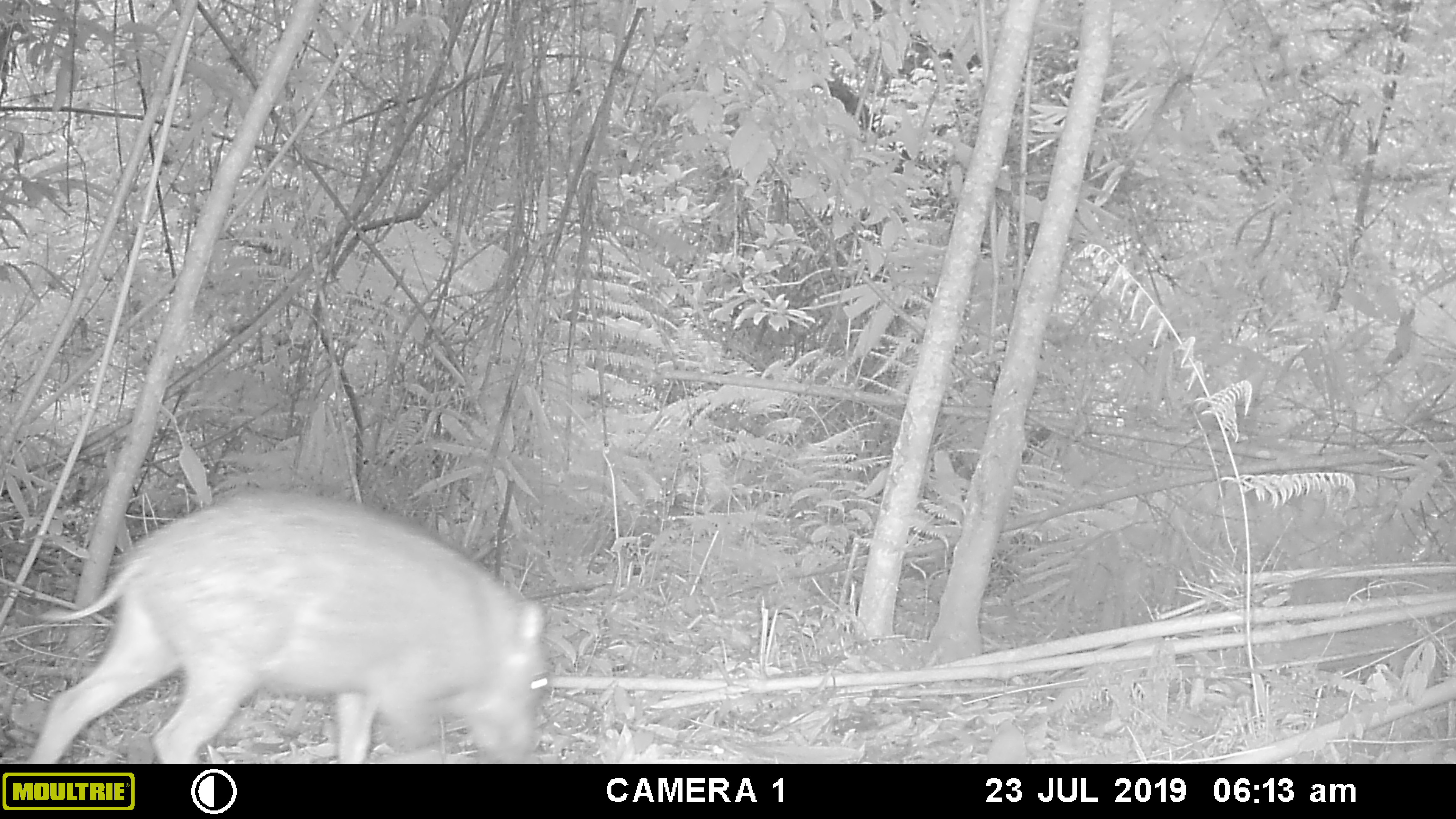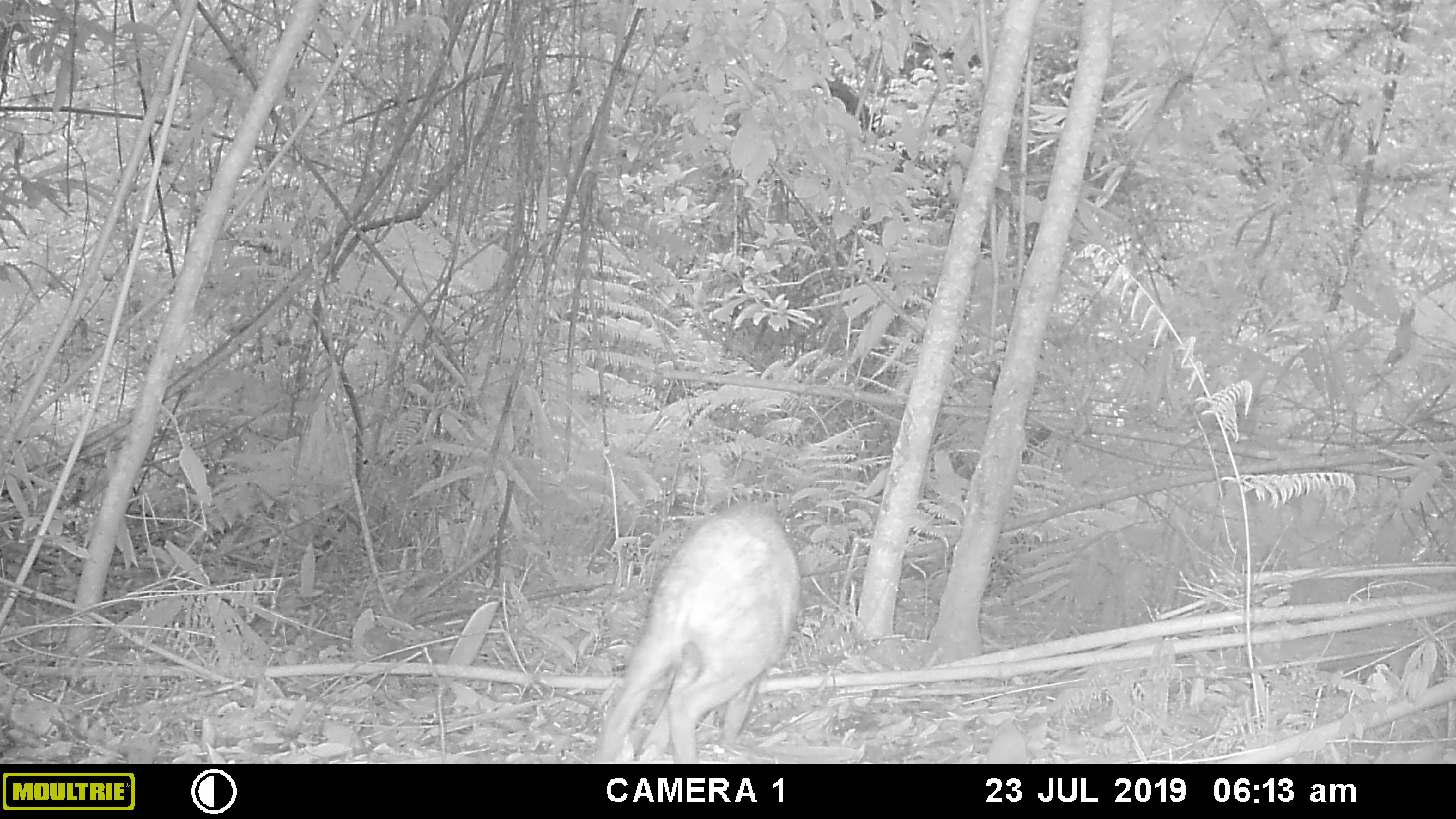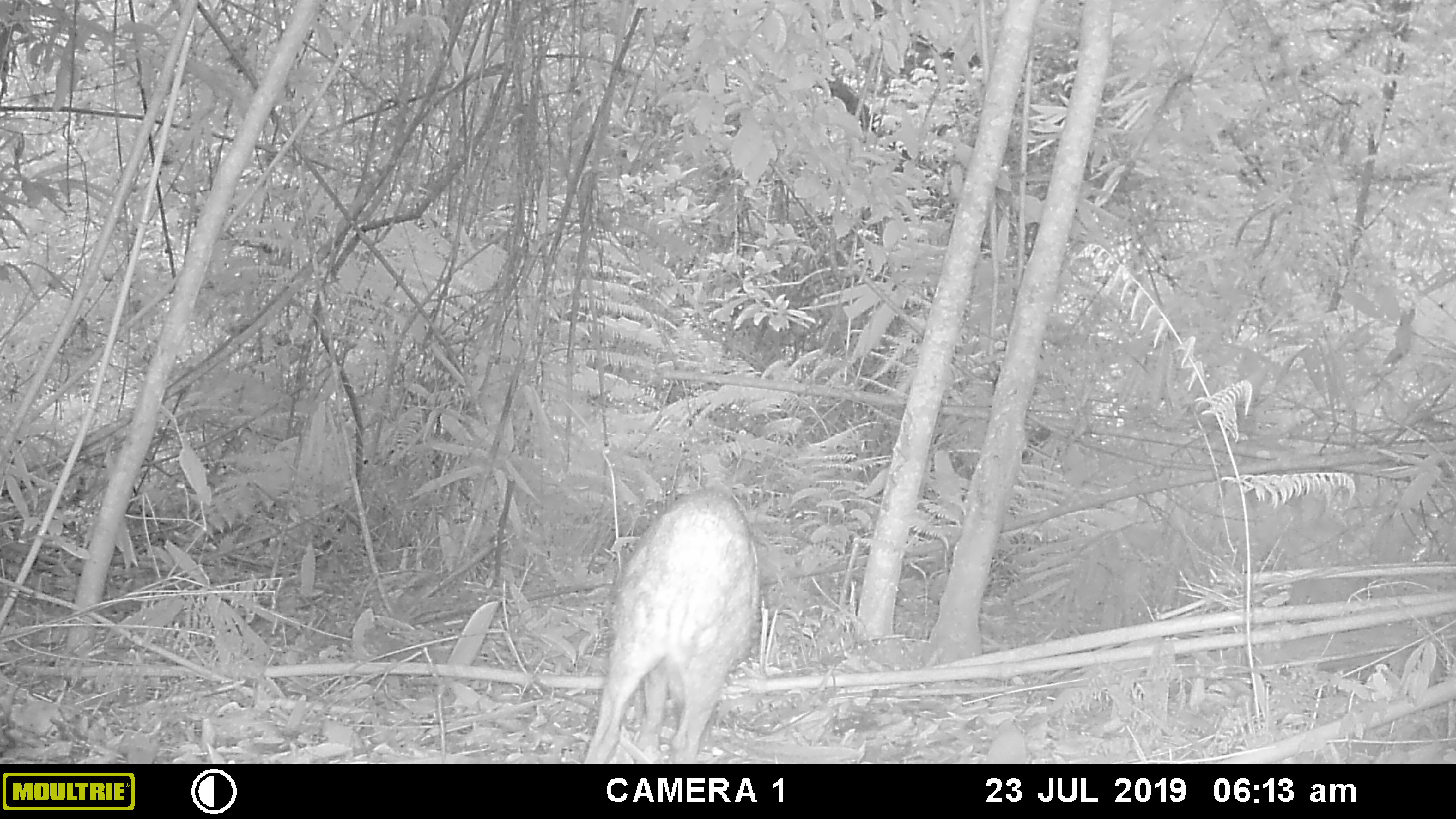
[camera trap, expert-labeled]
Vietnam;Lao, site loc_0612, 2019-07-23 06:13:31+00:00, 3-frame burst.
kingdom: Animalia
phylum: Chordata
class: Mammalia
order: Artiodactyla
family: Suidae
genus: Sus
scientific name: Sus scrofa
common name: eurasian wild pig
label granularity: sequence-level